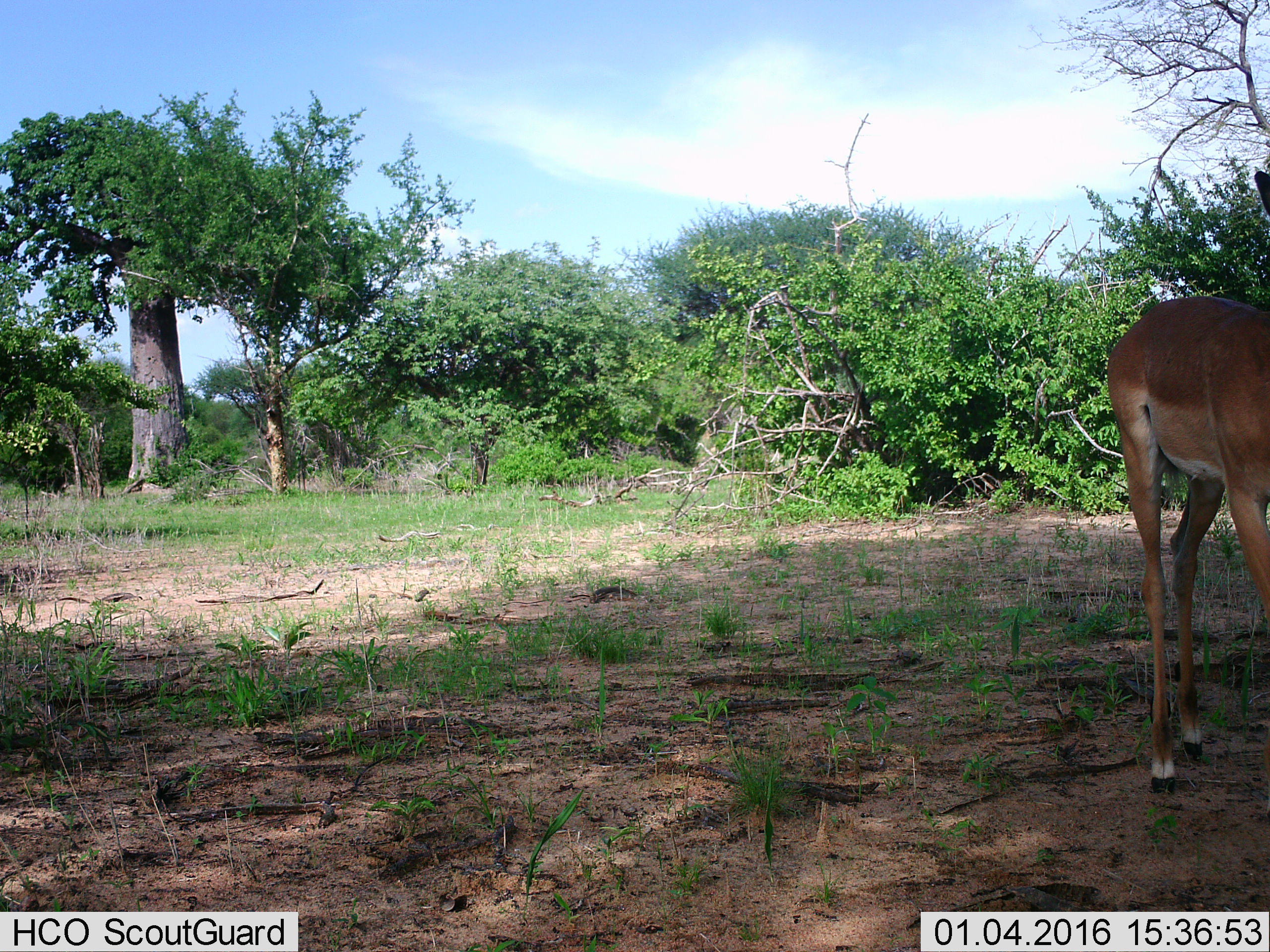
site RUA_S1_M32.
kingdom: Animalia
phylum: Chordata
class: Mammalia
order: Artiodactyla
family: Bovidae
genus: Aepyceros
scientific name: Aepyceros melampus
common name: impala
Impala (Aepyceros melampus), count 1. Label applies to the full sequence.